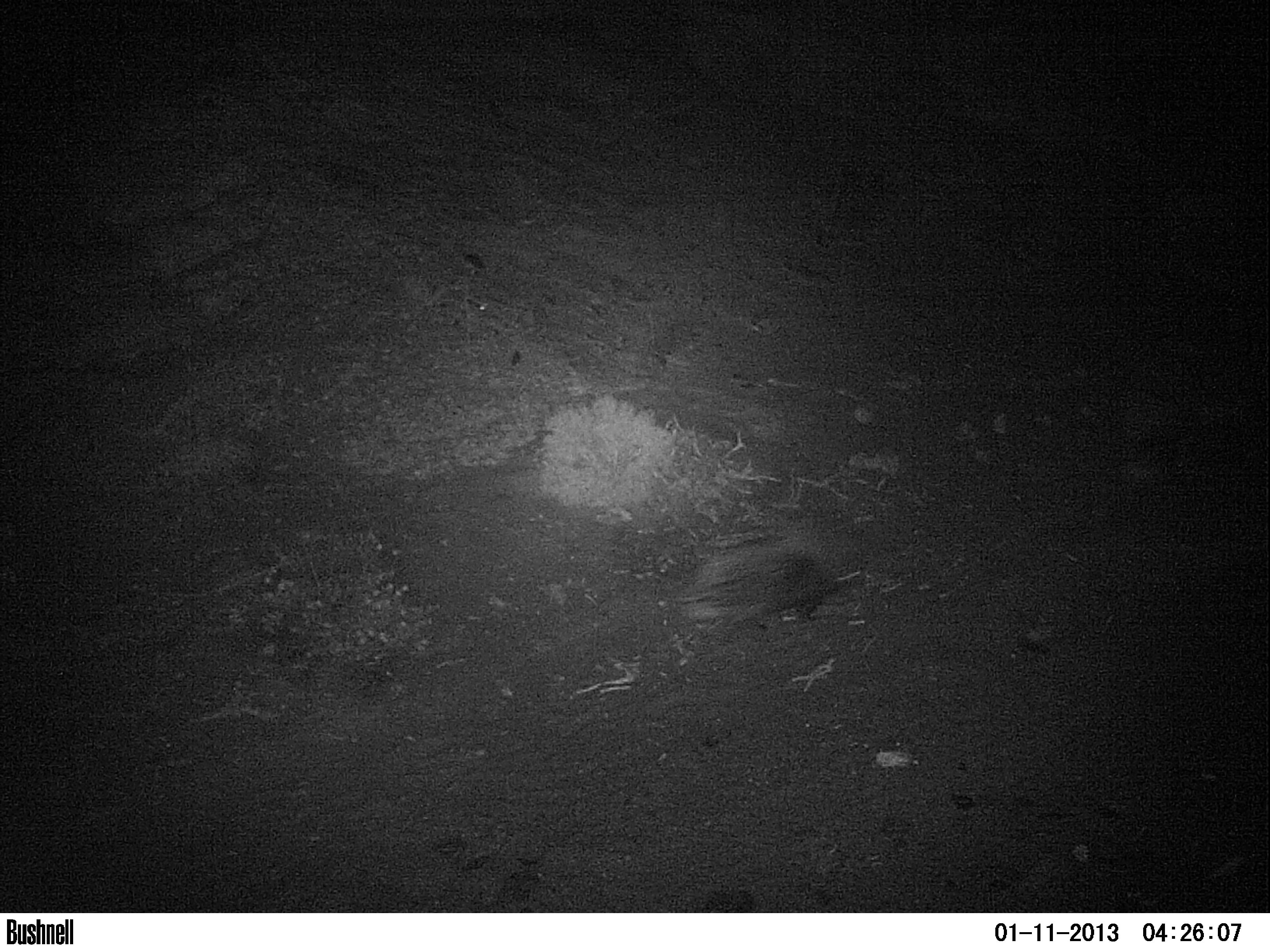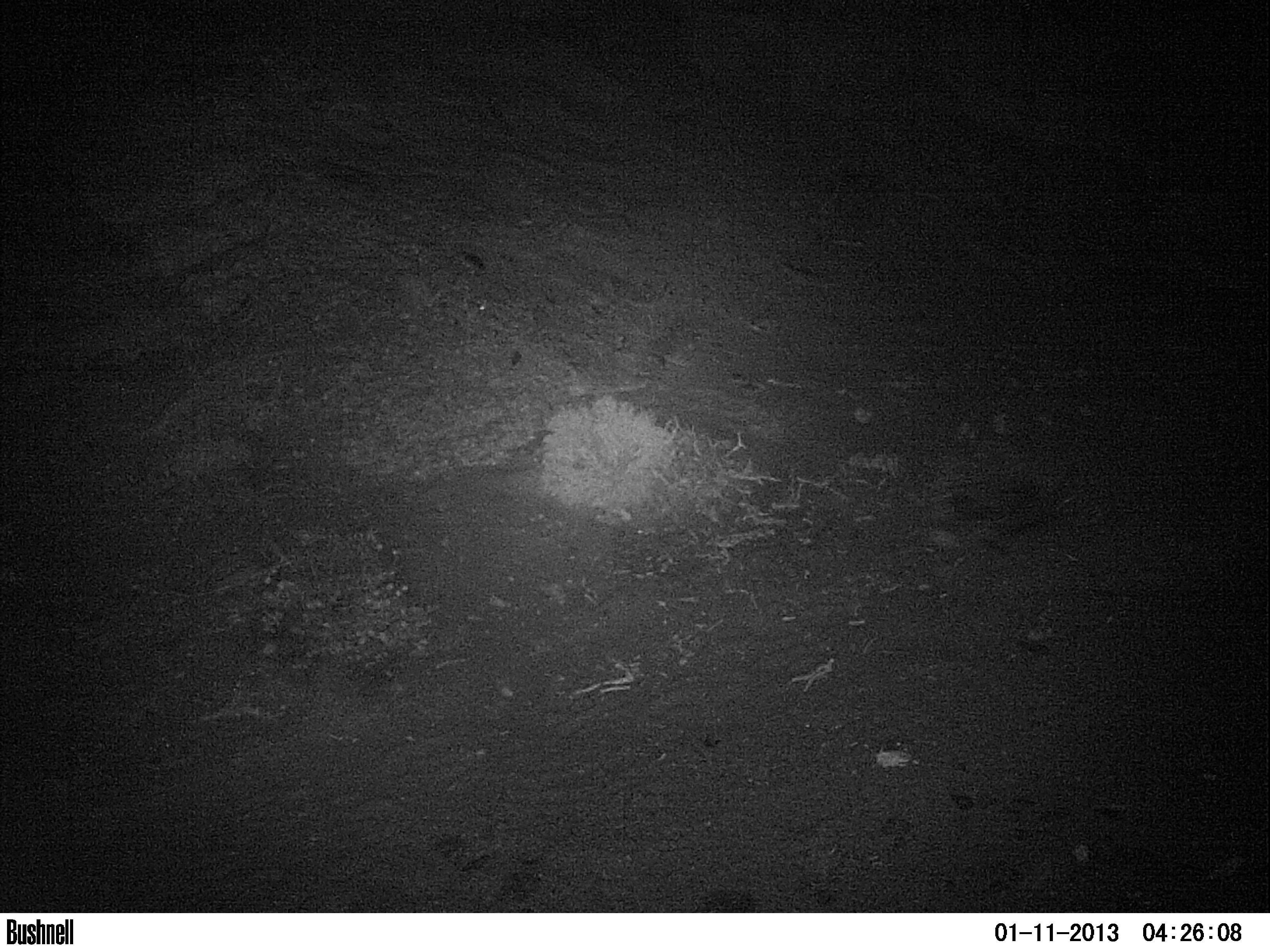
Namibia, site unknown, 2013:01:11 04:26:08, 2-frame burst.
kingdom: Animalia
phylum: Chordata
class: Mammalia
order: Rodentia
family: Hystricidae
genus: Hystrix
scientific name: Hystrix africaeaustralis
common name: cape porcupine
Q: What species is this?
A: Hystrix africaeaustralis (cape porcupine).